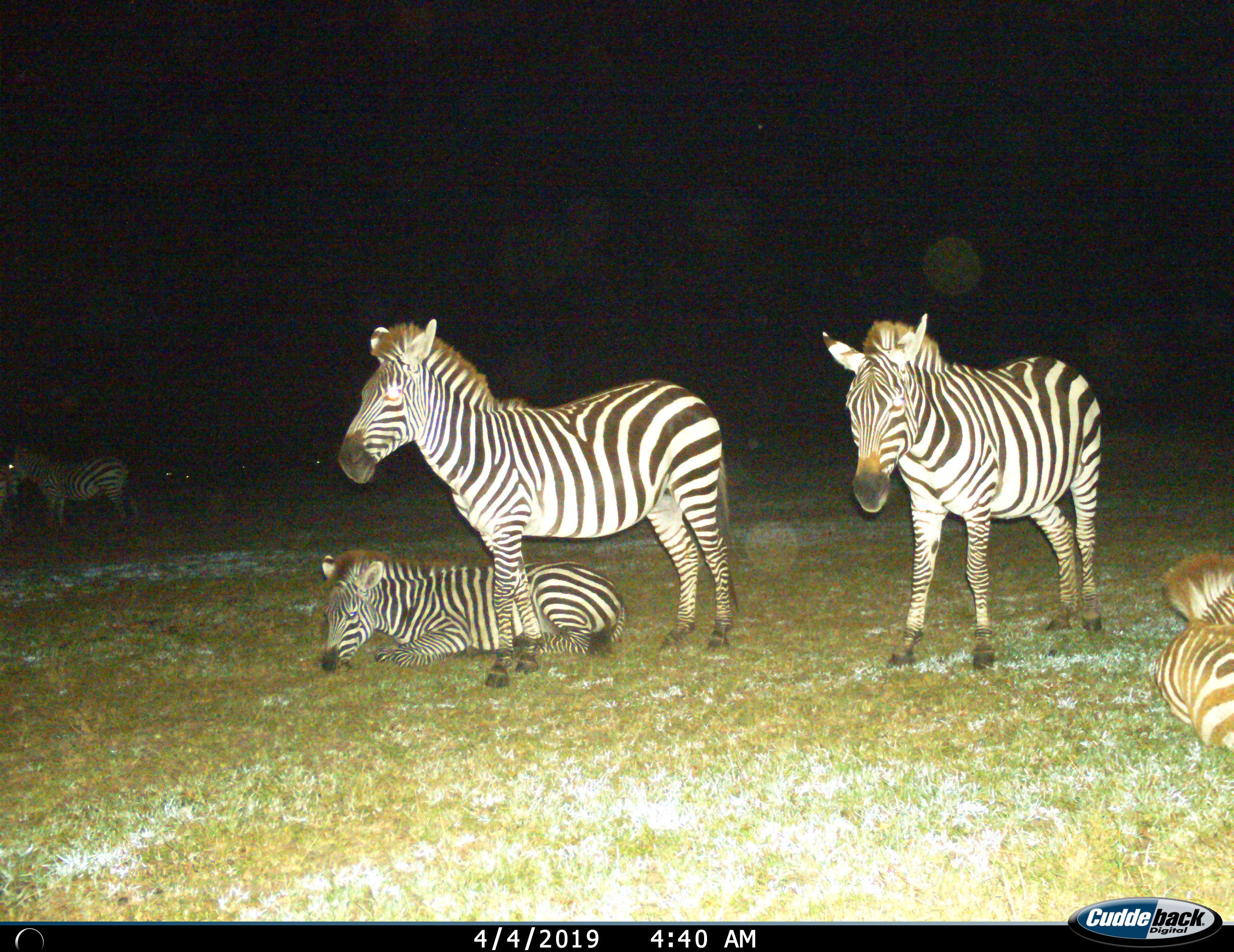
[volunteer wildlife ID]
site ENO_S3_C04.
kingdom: Animalia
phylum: Chordata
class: Mammalia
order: Perissodactyla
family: Equidae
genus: Equus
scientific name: Equus quagga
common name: plains zebra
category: zebraplains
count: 6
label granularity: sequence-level